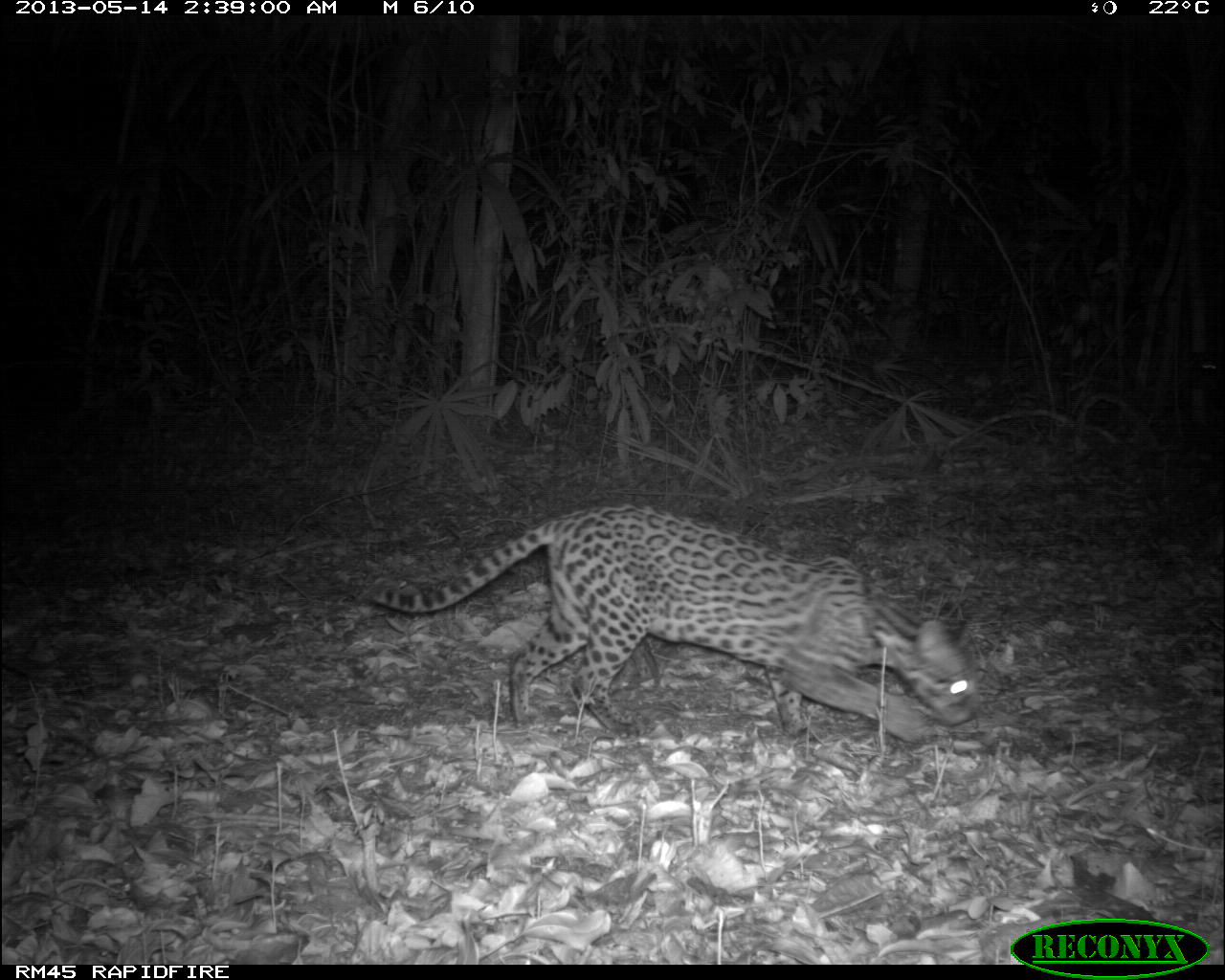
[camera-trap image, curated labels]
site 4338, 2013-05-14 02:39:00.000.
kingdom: Animalia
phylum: Chordata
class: Mammalia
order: Carnivora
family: Felidae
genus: Leopardus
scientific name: Leopardus pardalis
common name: ocelot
Leopardus pardalis (ocelot), count 1, sex female.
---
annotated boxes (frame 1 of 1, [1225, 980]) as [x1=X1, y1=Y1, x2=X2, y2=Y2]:
leopardus pardalis: [x1=368, y1=499, x2=981, y2=747]